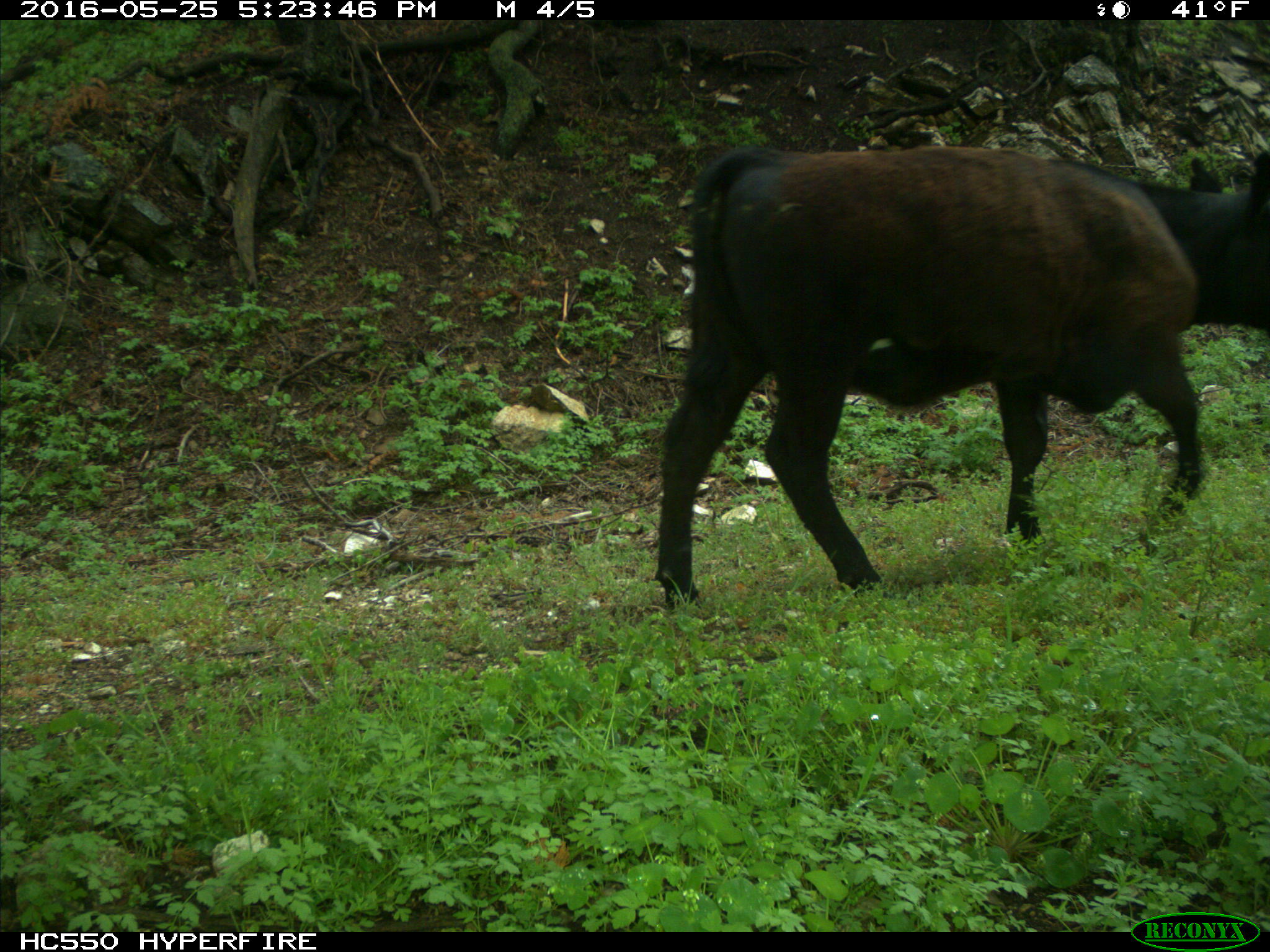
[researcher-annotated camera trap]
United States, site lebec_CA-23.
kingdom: Animalia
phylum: Chordata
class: Mammalia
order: Artiodactyla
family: Bovidae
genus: Bos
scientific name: Bos taurus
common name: domestic cow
Bos taurus (domestic cow).